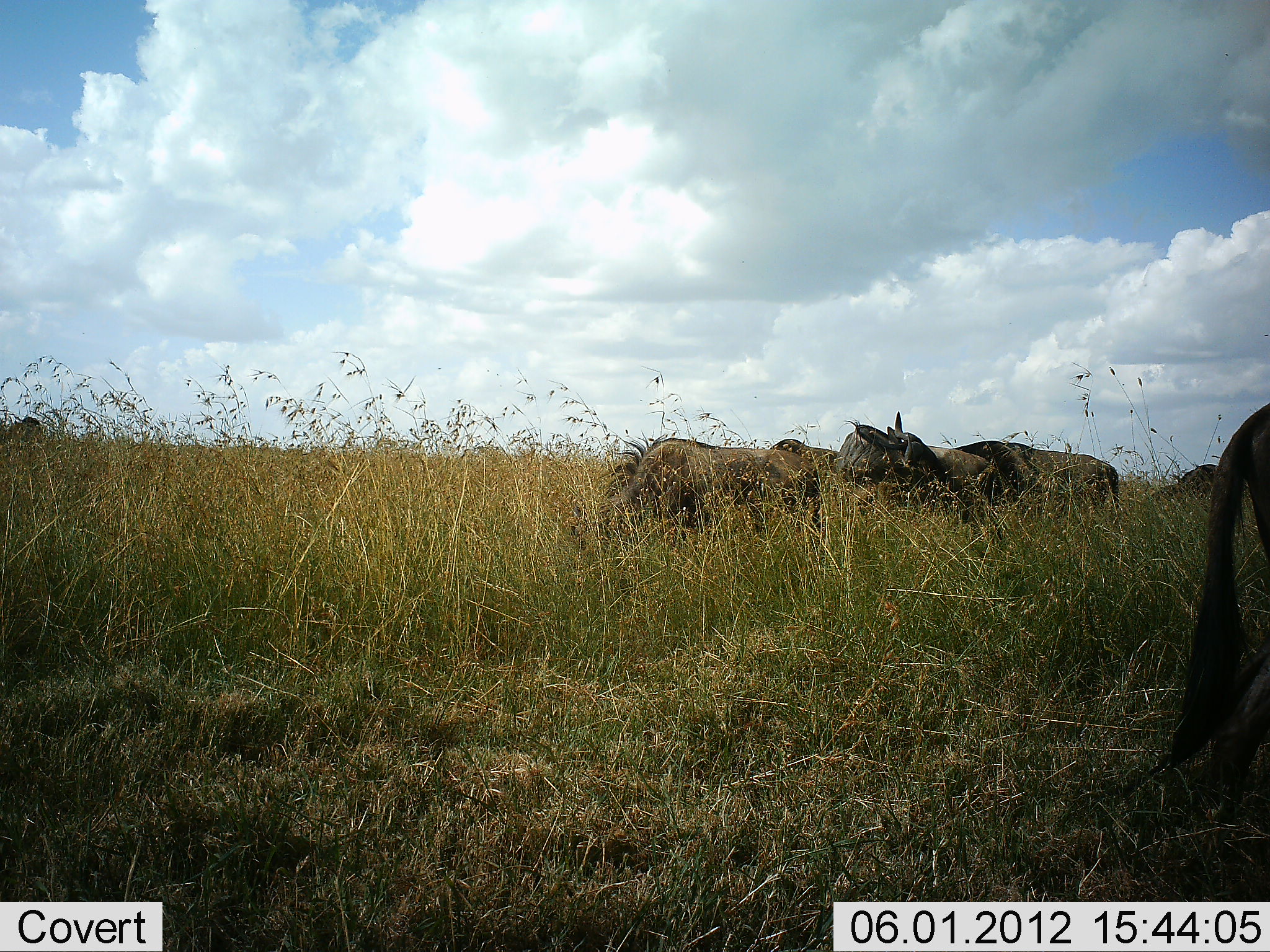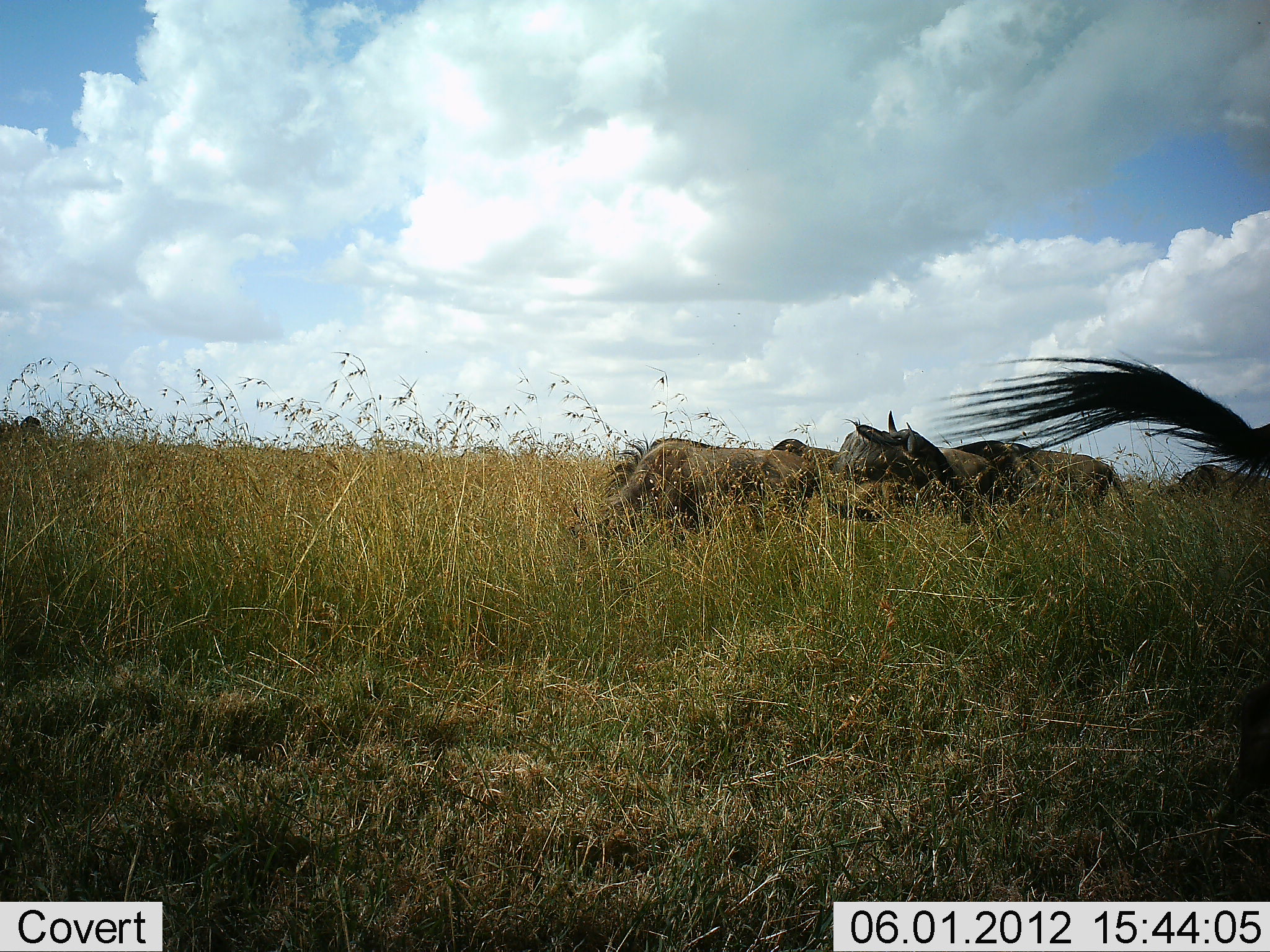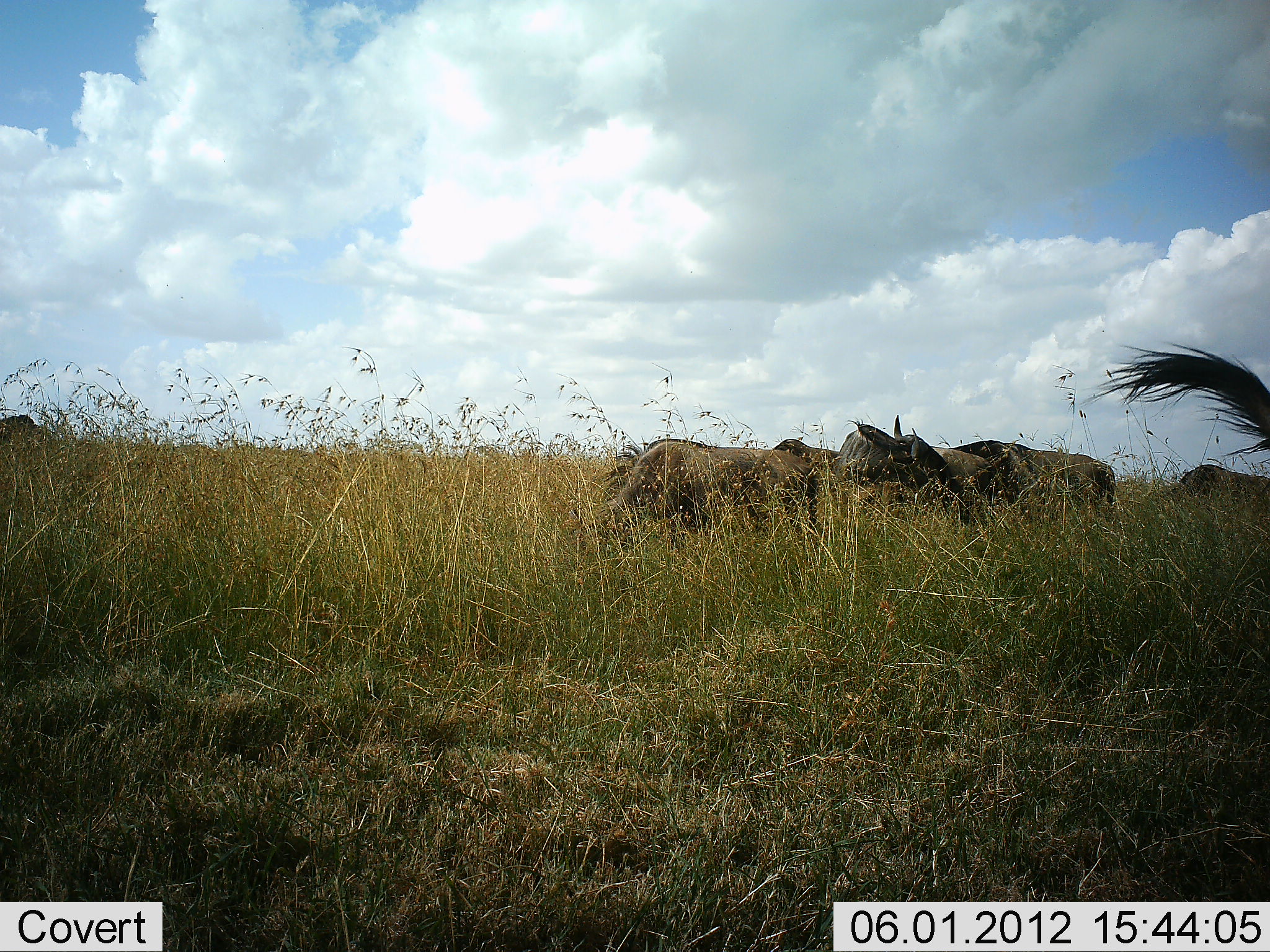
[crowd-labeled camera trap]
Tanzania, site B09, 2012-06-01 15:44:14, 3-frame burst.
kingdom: Animalia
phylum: Chordata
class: Mammalia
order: Artiodactyla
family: Bovidae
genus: Connochaetes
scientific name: Connochaetes taurinus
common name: blue wildebeest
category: wildebeest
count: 6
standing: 50%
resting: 30%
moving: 10%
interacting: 10%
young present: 0%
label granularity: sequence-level